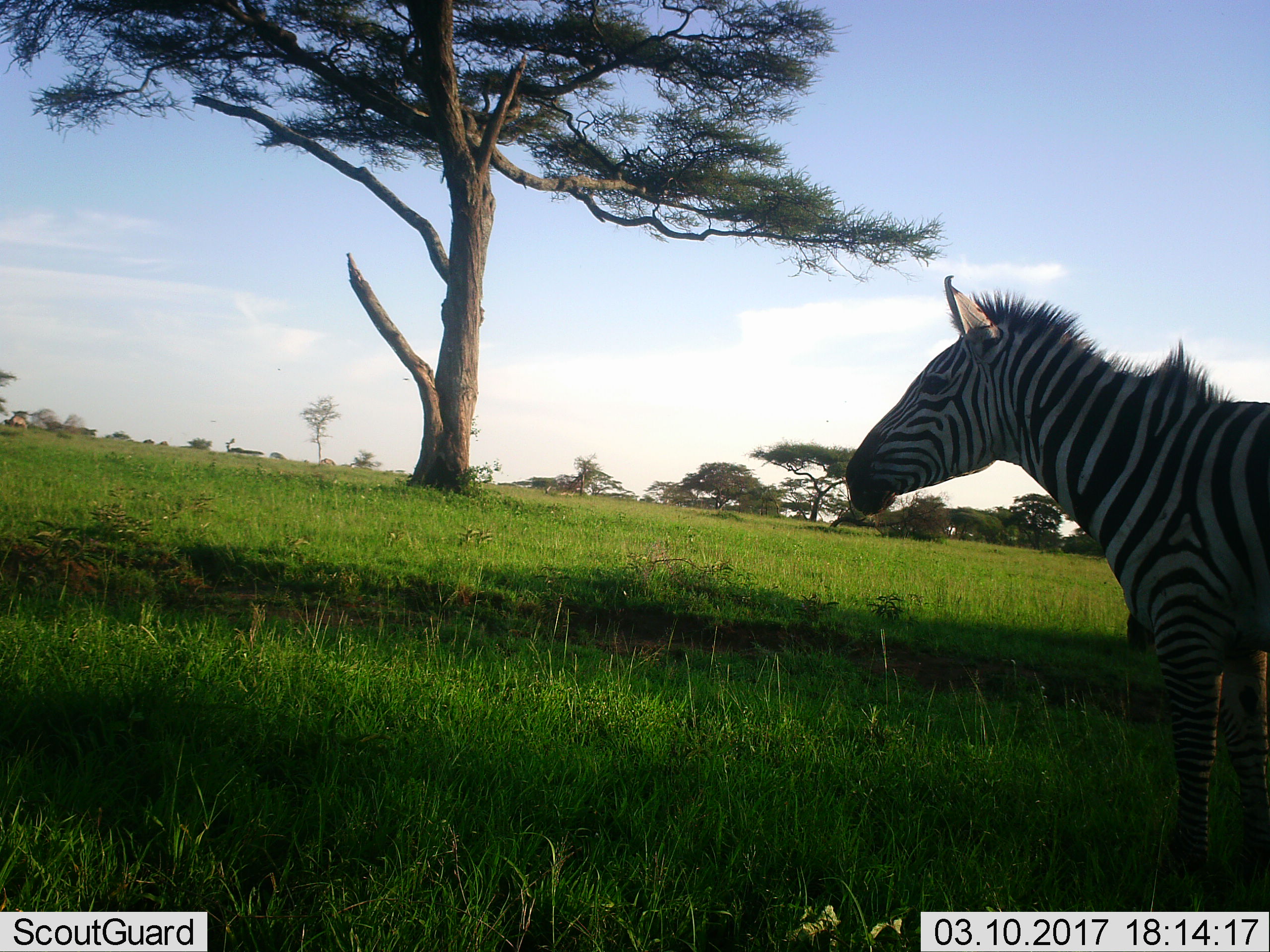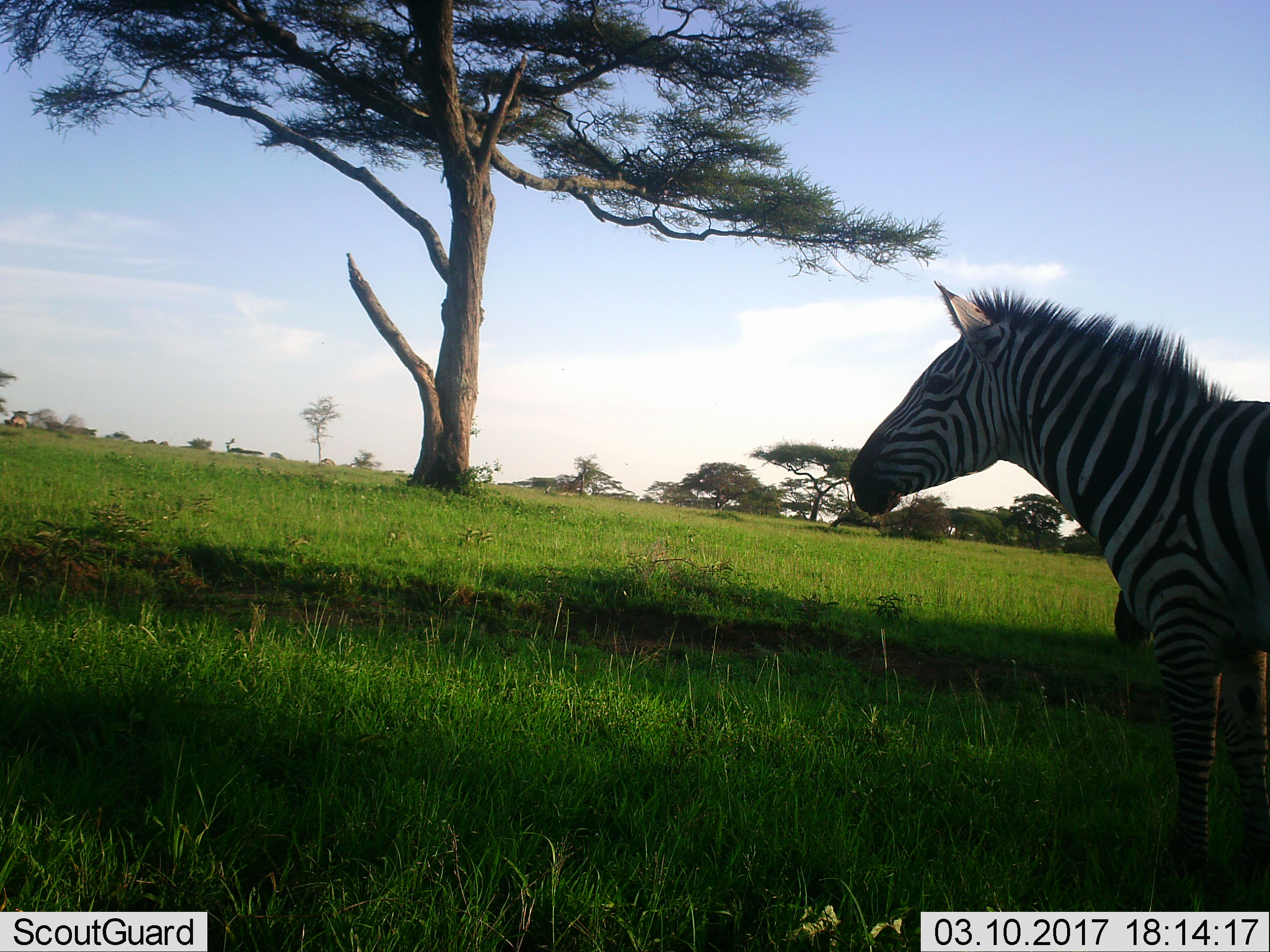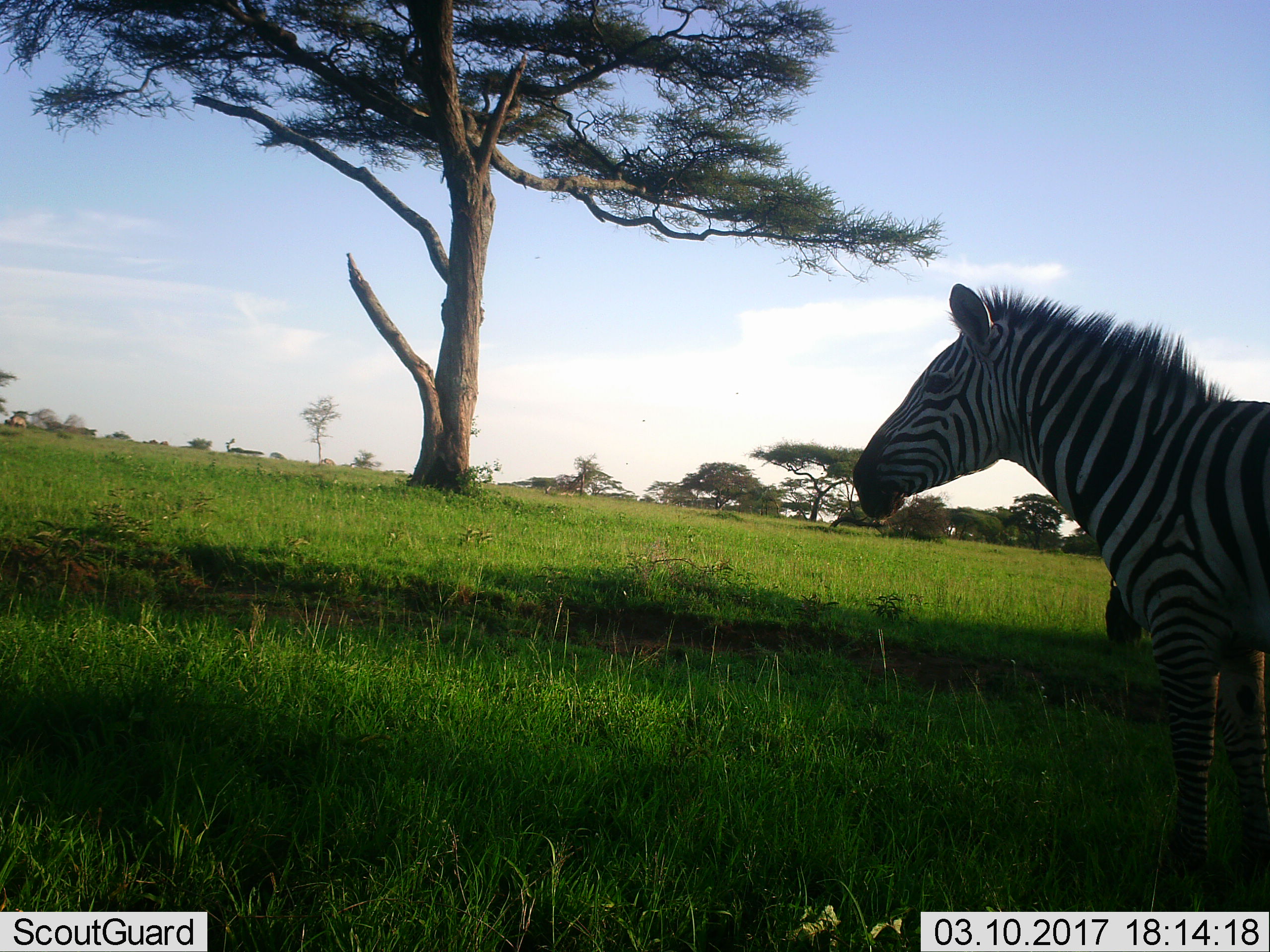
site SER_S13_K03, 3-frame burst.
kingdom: Animalia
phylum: Chordata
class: Mammalia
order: Perissodactyla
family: Equidae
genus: Equus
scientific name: Equus quagga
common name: plains zebra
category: zebraplains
Zebraplains (plains zebra) (Equus quagga), count 1. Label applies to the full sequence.